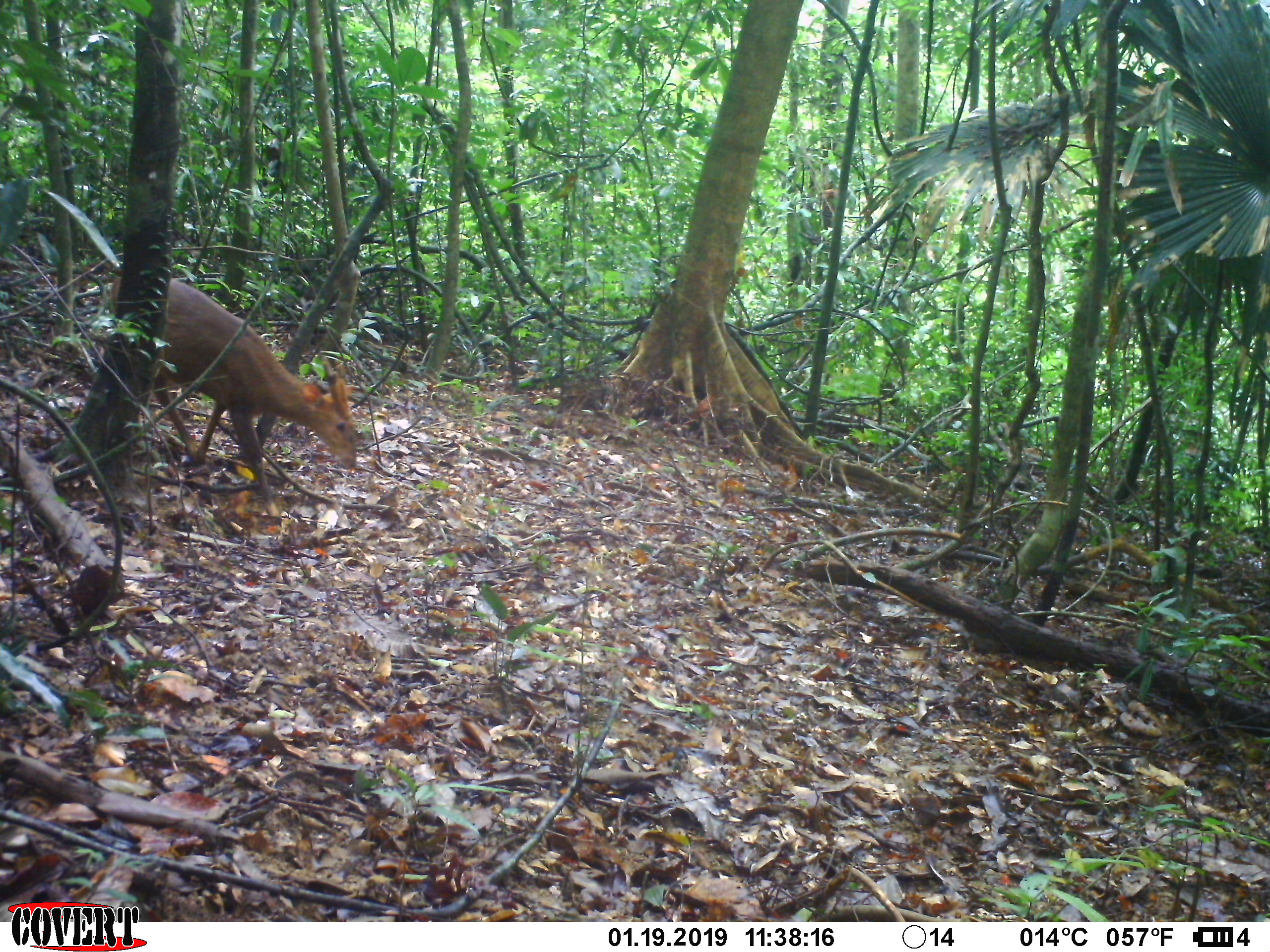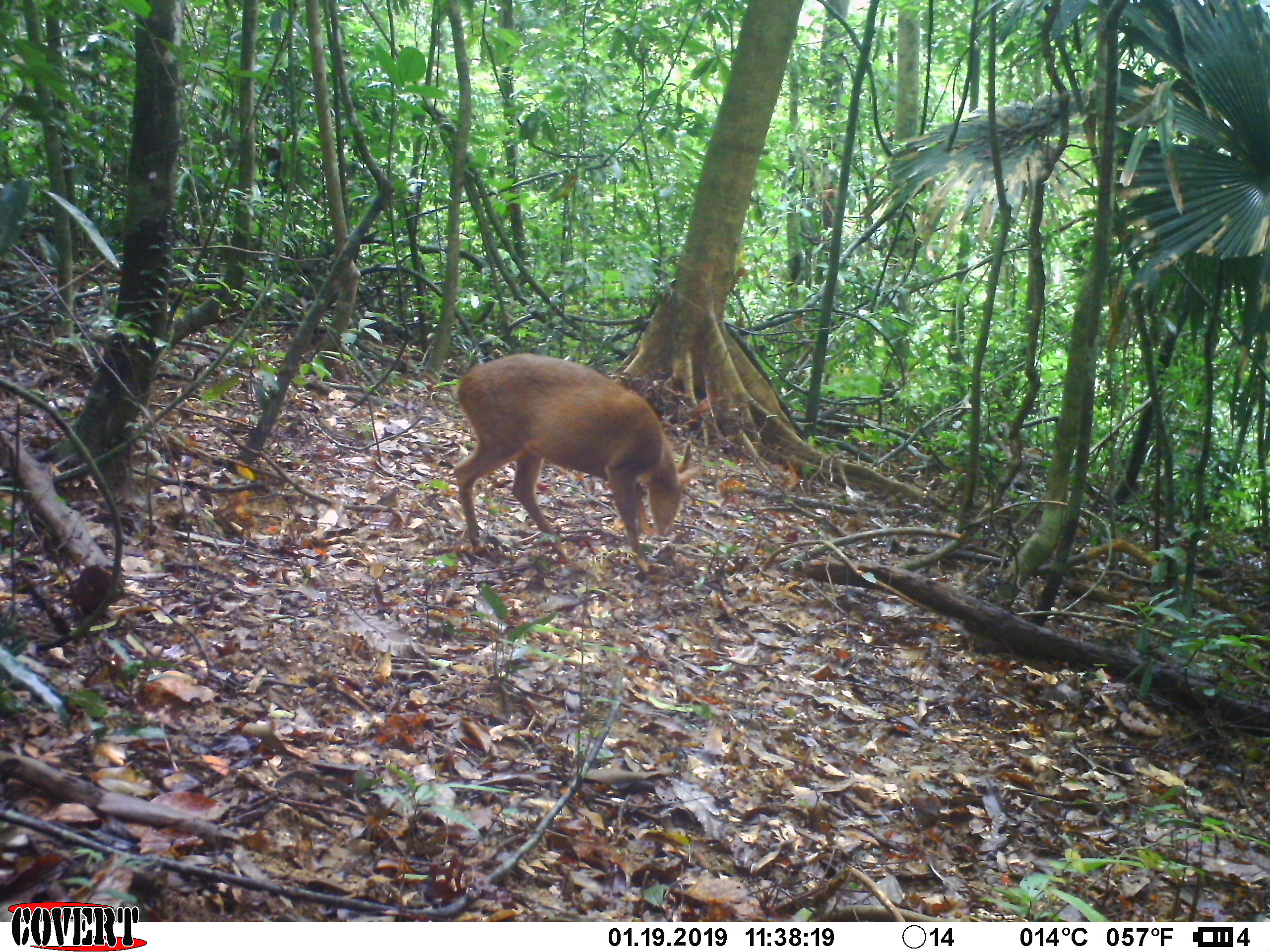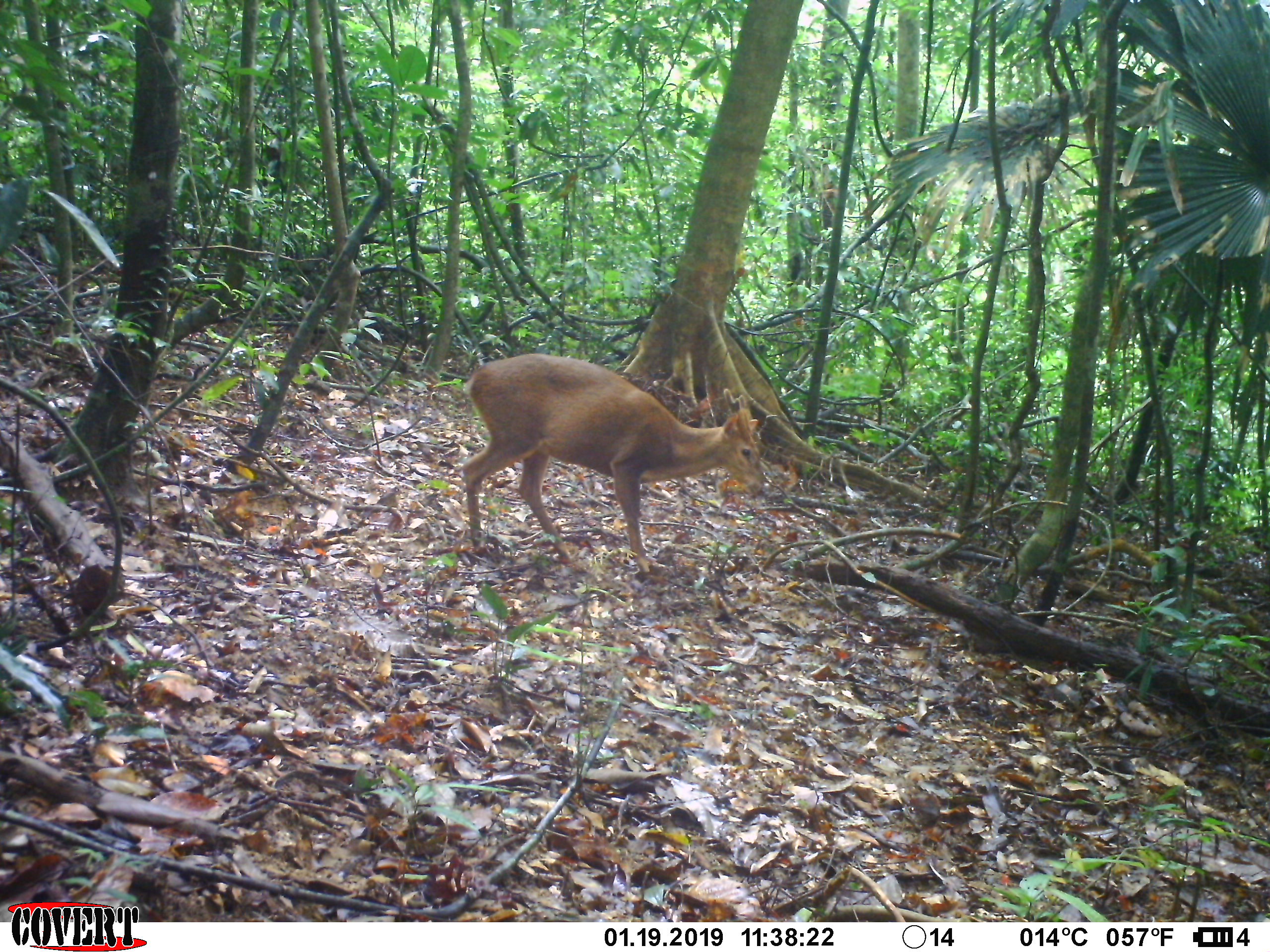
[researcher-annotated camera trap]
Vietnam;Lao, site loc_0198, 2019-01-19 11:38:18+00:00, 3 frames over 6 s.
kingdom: Animalia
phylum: Chordata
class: Mammalia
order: Artiodactyla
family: Cervidae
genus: Muntiacus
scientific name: Muntiacus vuquangensis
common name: large-antlered muntjac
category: large antlered muntjac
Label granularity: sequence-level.